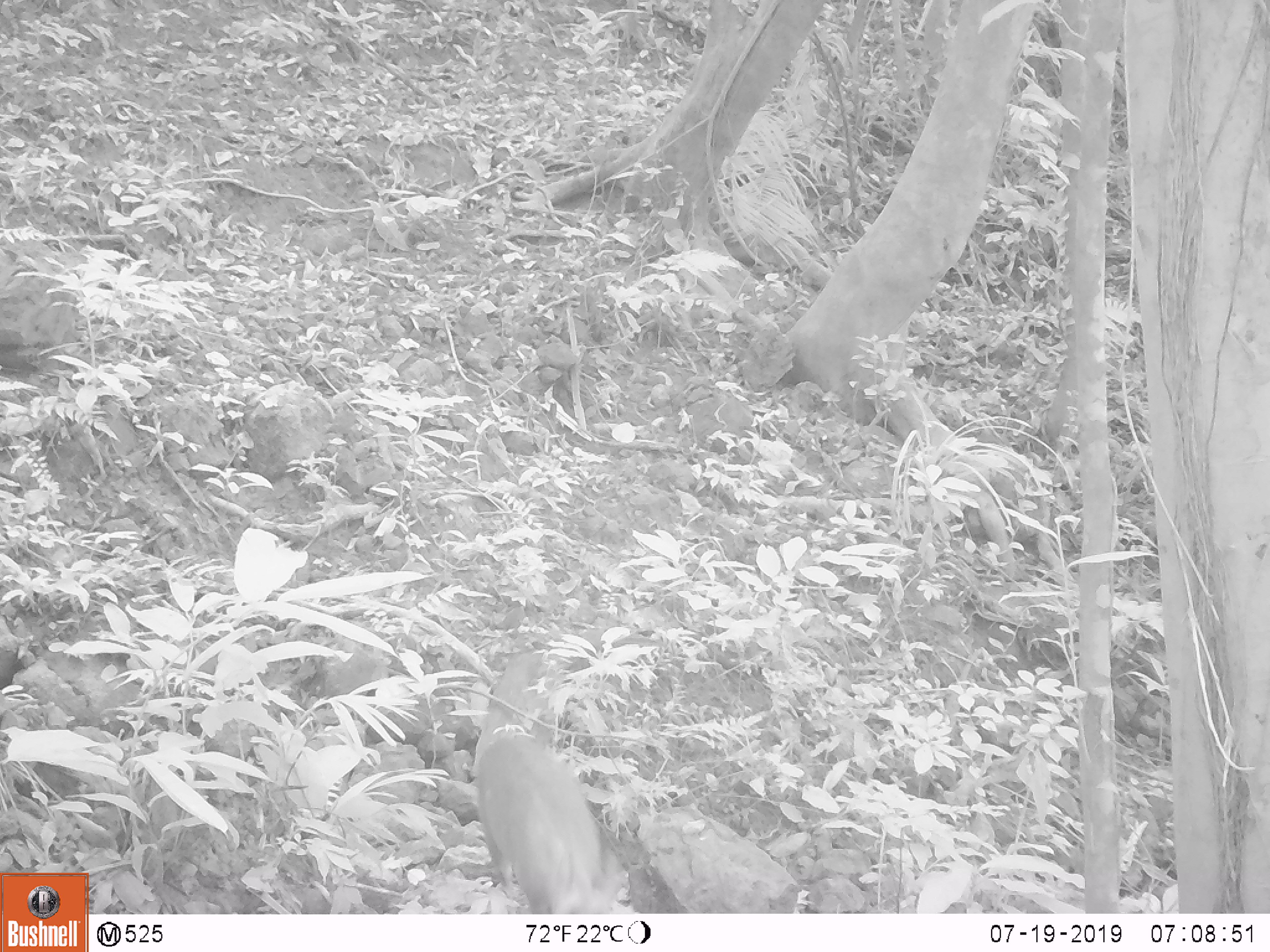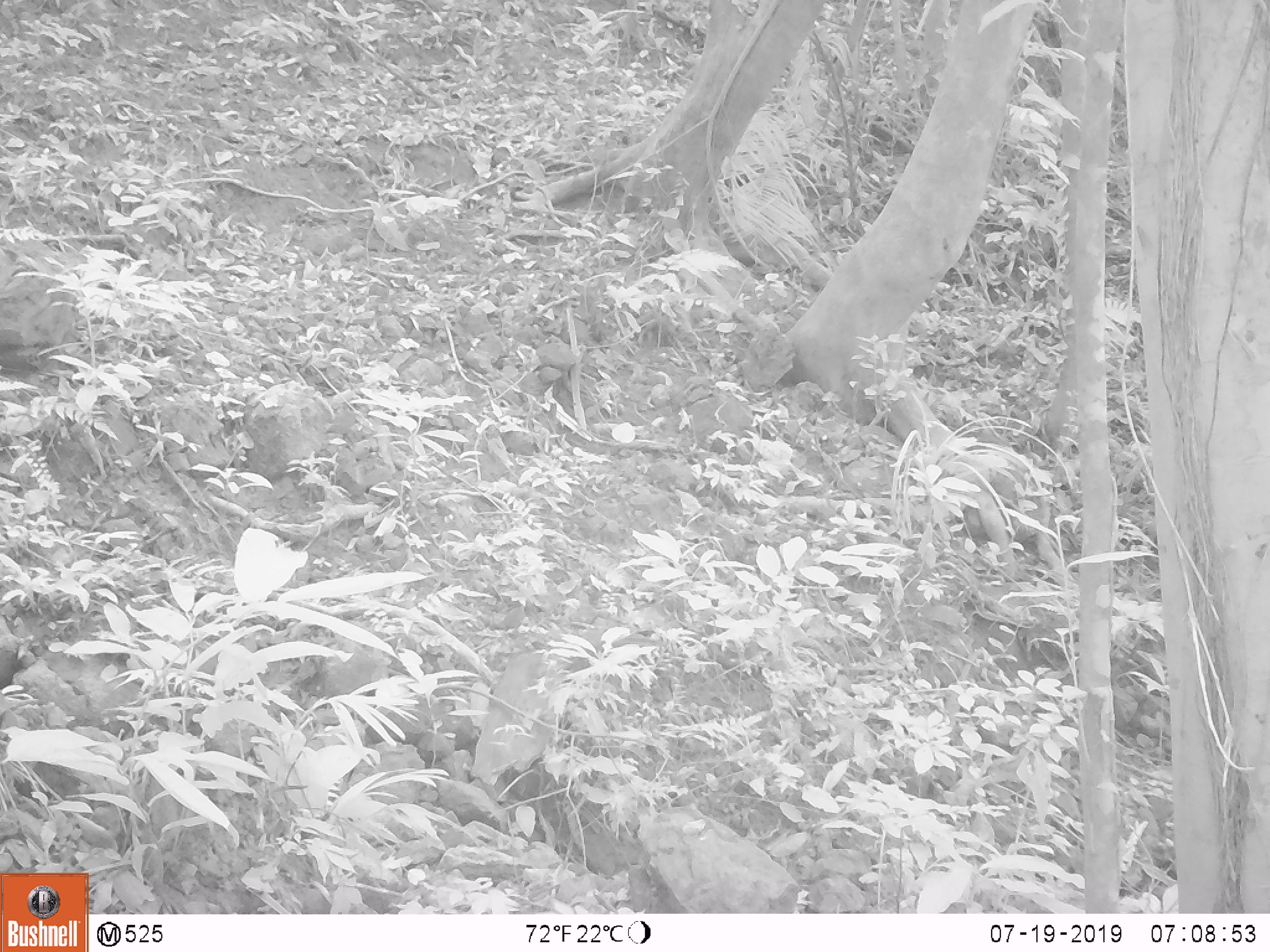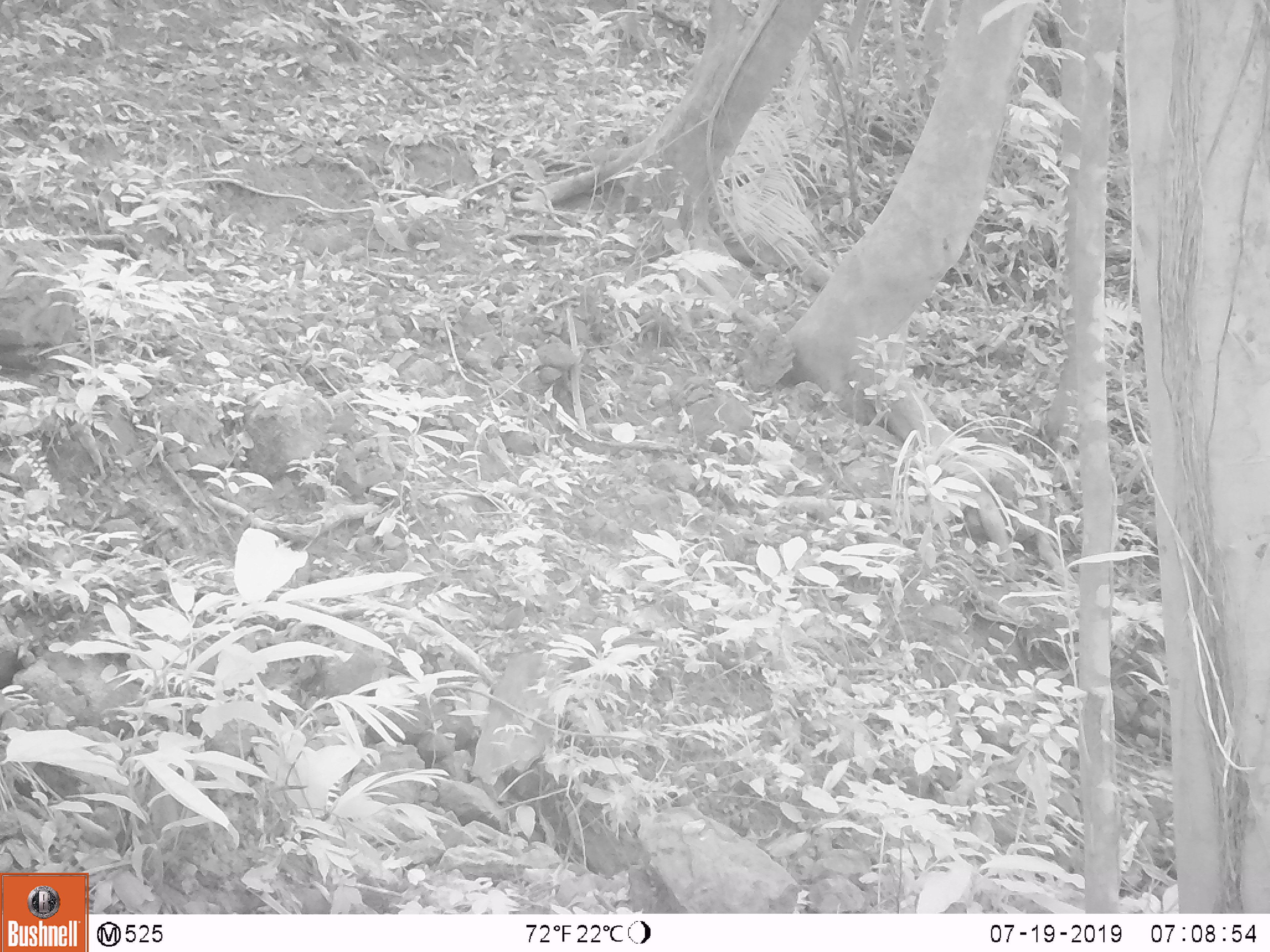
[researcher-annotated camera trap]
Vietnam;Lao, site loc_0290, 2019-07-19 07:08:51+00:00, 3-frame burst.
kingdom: Animalia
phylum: Chordata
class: Mammalia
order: Artiodactyla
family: Cervidae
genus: Muntiacus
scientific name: Muntiacus rooseveltorum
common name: roosevelt's muntjac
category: roosevelts muntjac group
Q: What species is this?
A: Roosevelts muntjac group (roosevelt's muntjac) (Muntiacus rooseveltorum).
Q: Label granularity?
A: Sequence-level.